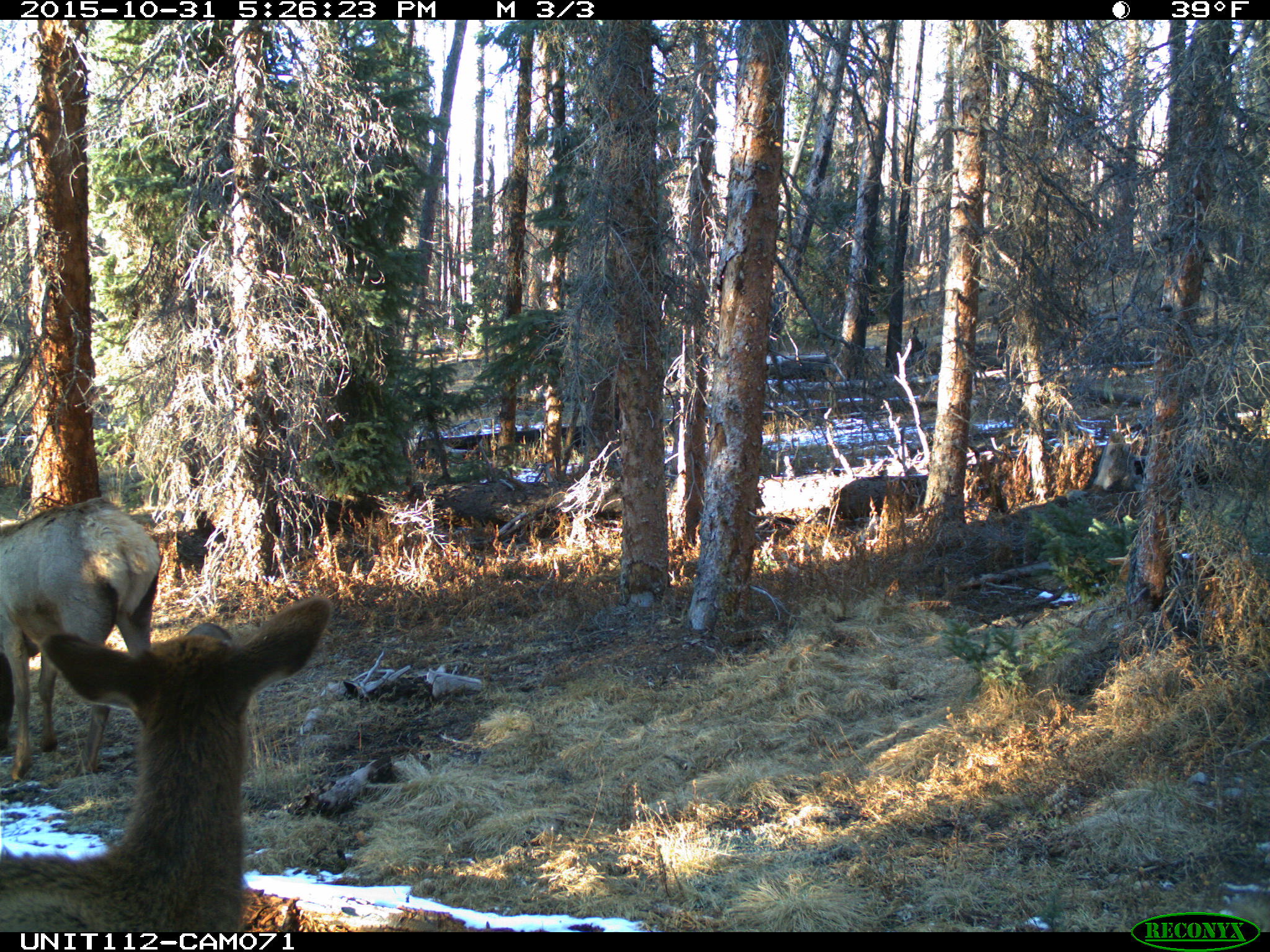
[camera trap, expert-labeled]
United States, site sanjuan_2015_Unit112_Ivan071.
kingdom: Animalia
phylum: Chordata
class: Mammalia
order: Artiodactyla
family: Cervidae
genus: Cervus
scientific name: Cervus elaphus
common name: red deer